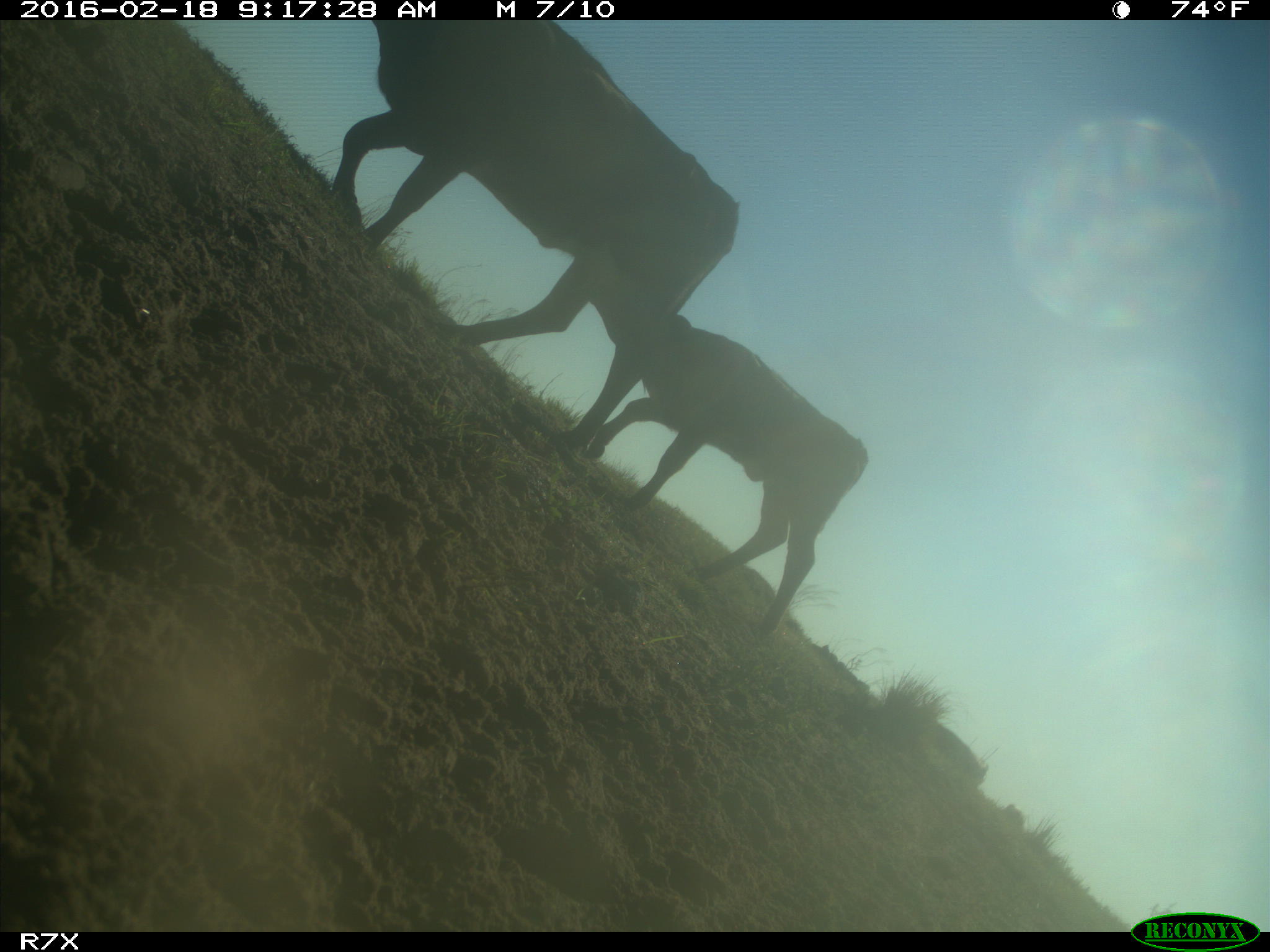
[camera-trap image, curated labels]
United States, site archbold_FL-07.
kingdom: Animalia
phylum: Chordata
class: Mammalia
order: Artiodactyla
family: Bovidae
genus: Bos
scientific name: Bos taurus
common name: domestic cow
Bos taurus (domestic cow).